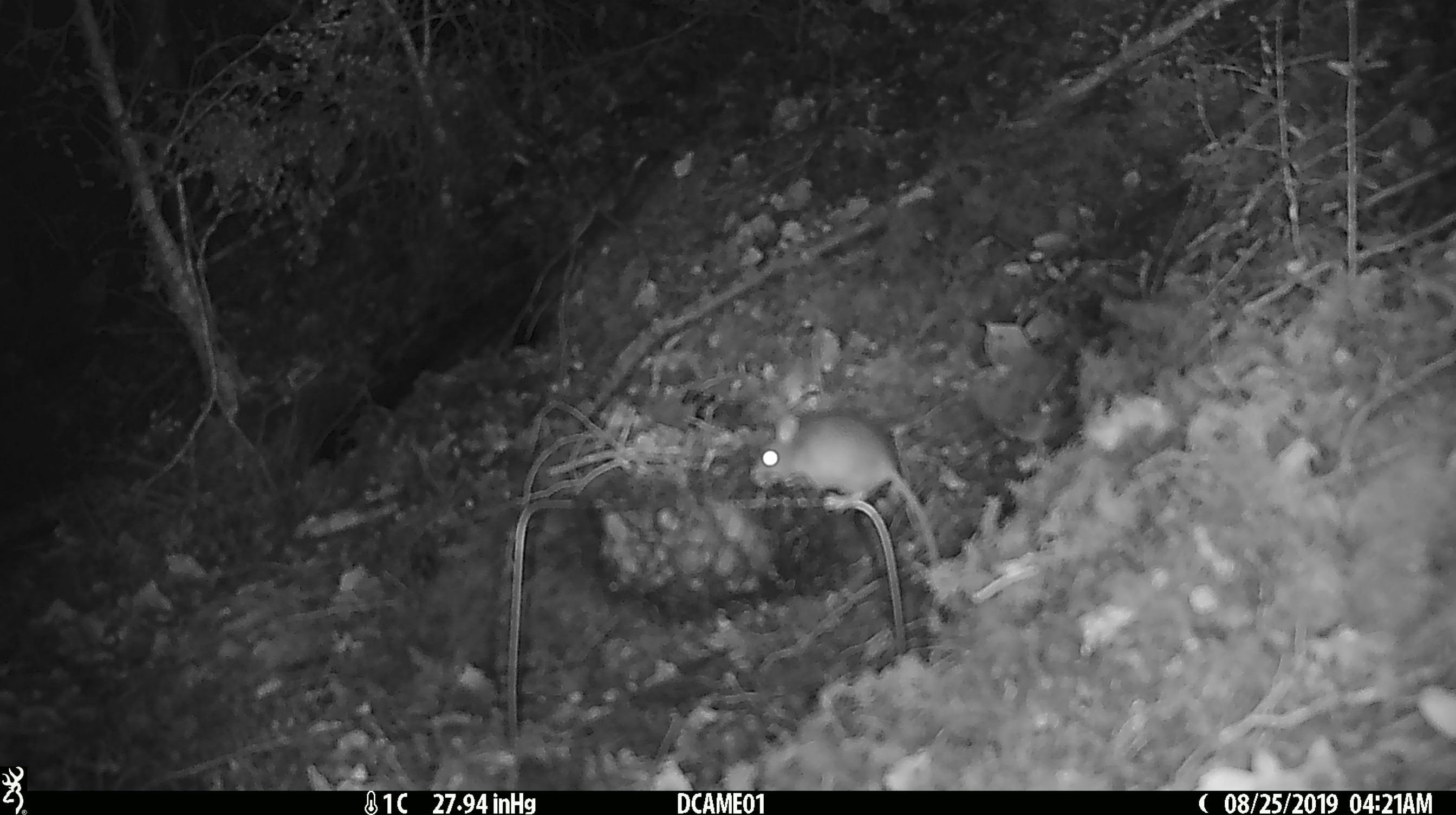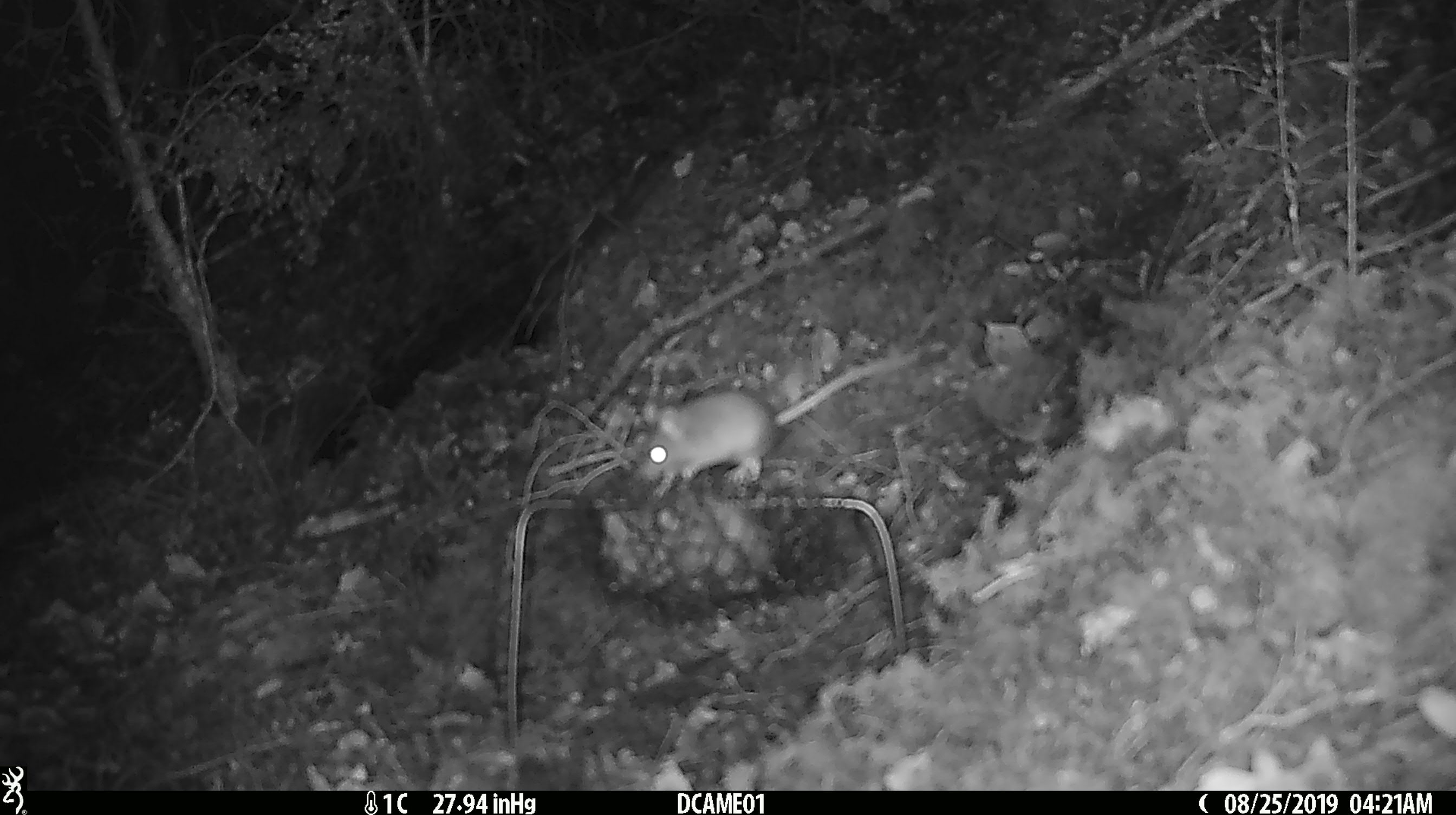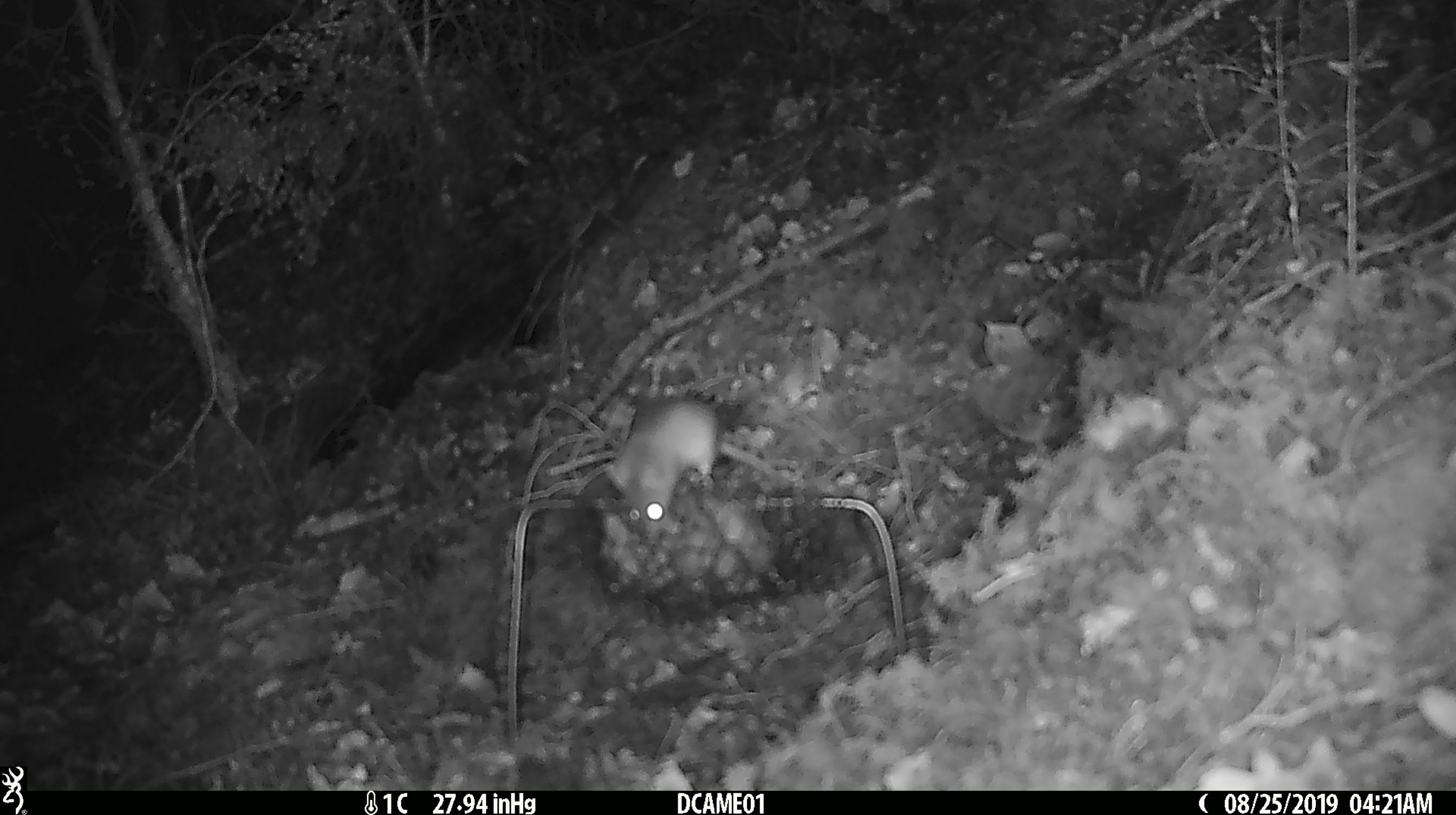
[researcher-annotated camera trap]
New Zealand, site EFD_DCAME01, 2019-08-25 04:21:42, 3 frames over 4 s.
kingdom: Animalia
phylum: Chordata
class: Mammalia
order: Rodentia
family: Muridae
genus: Mus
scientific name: Mus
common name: mouse